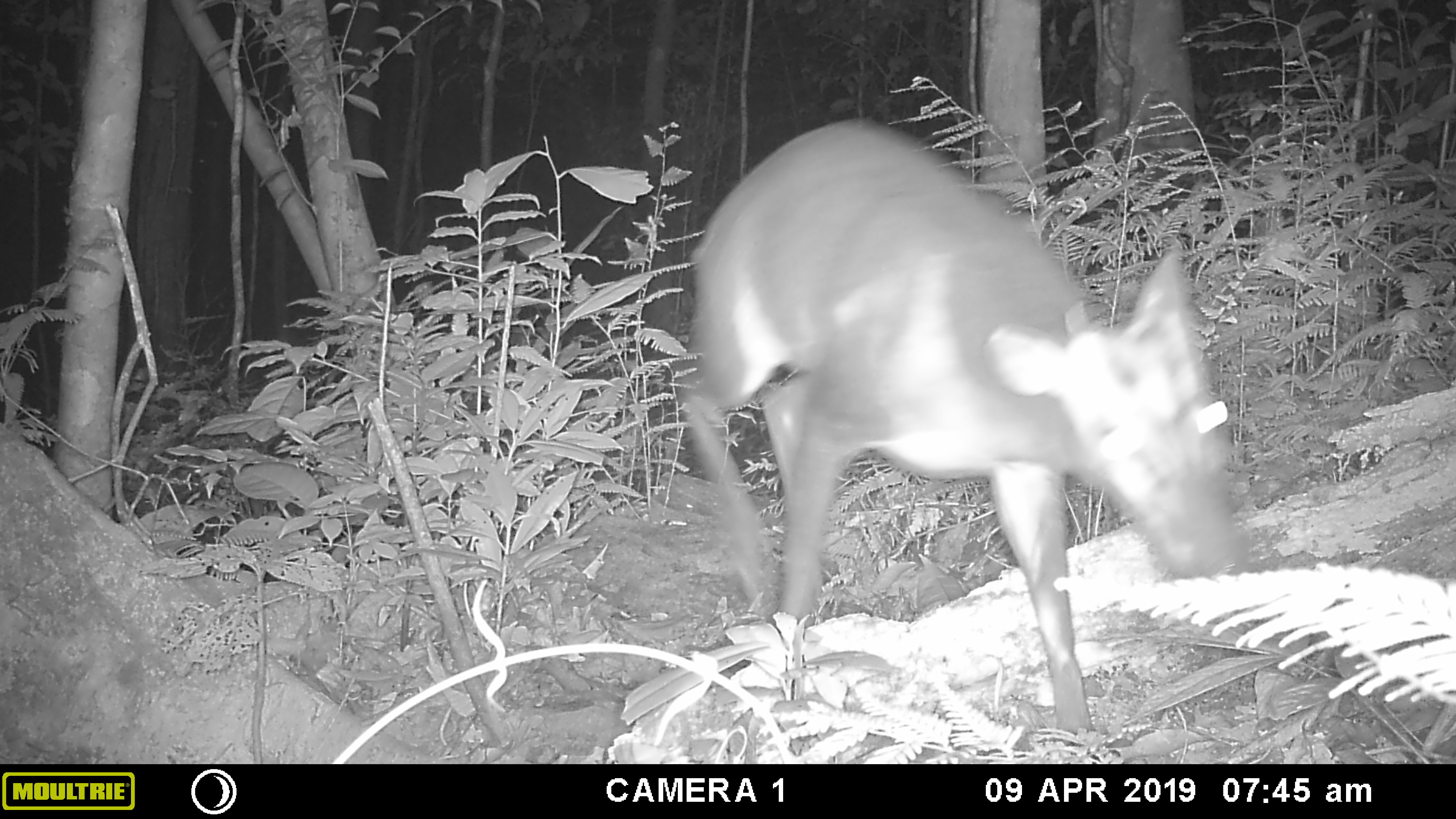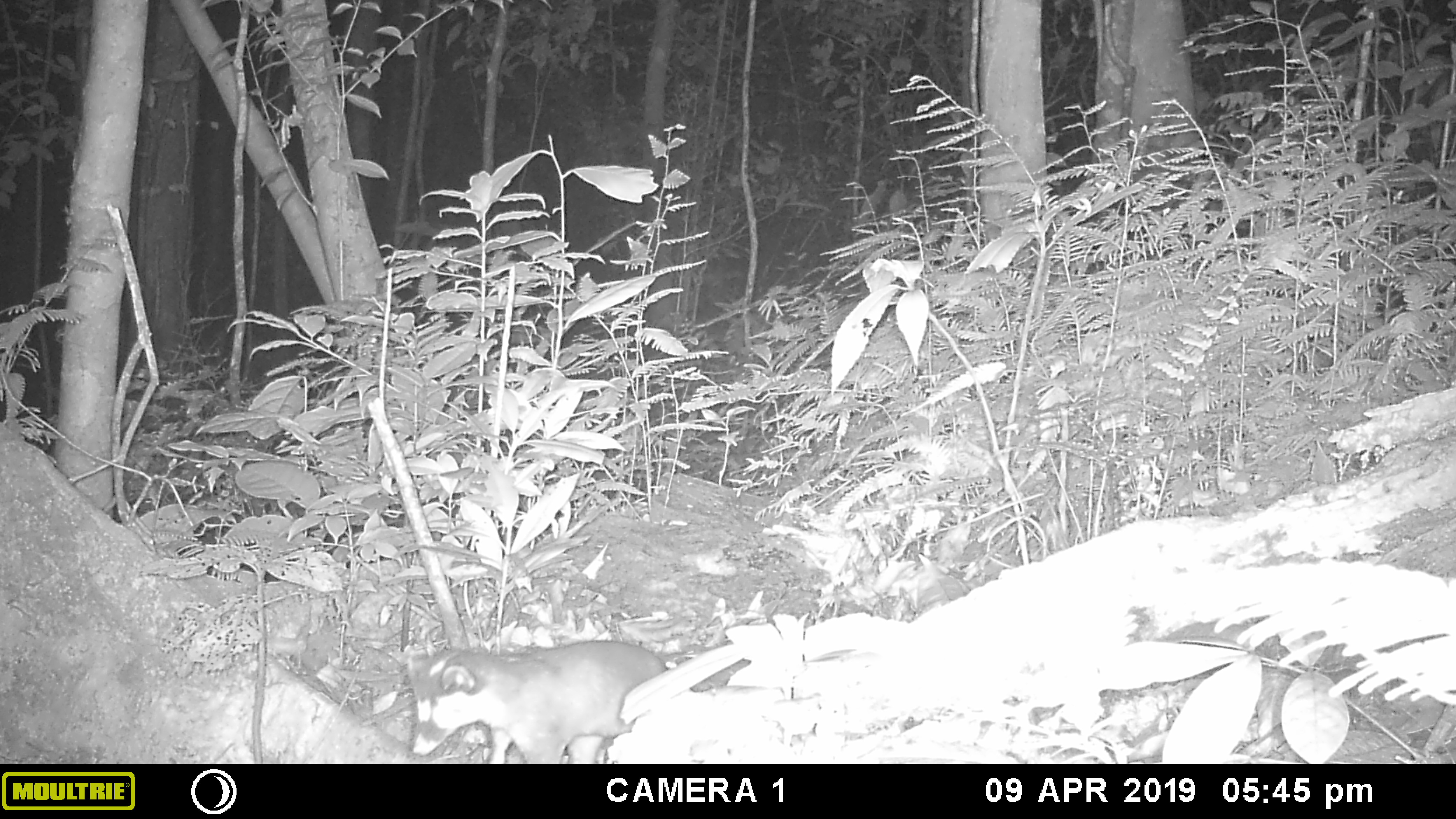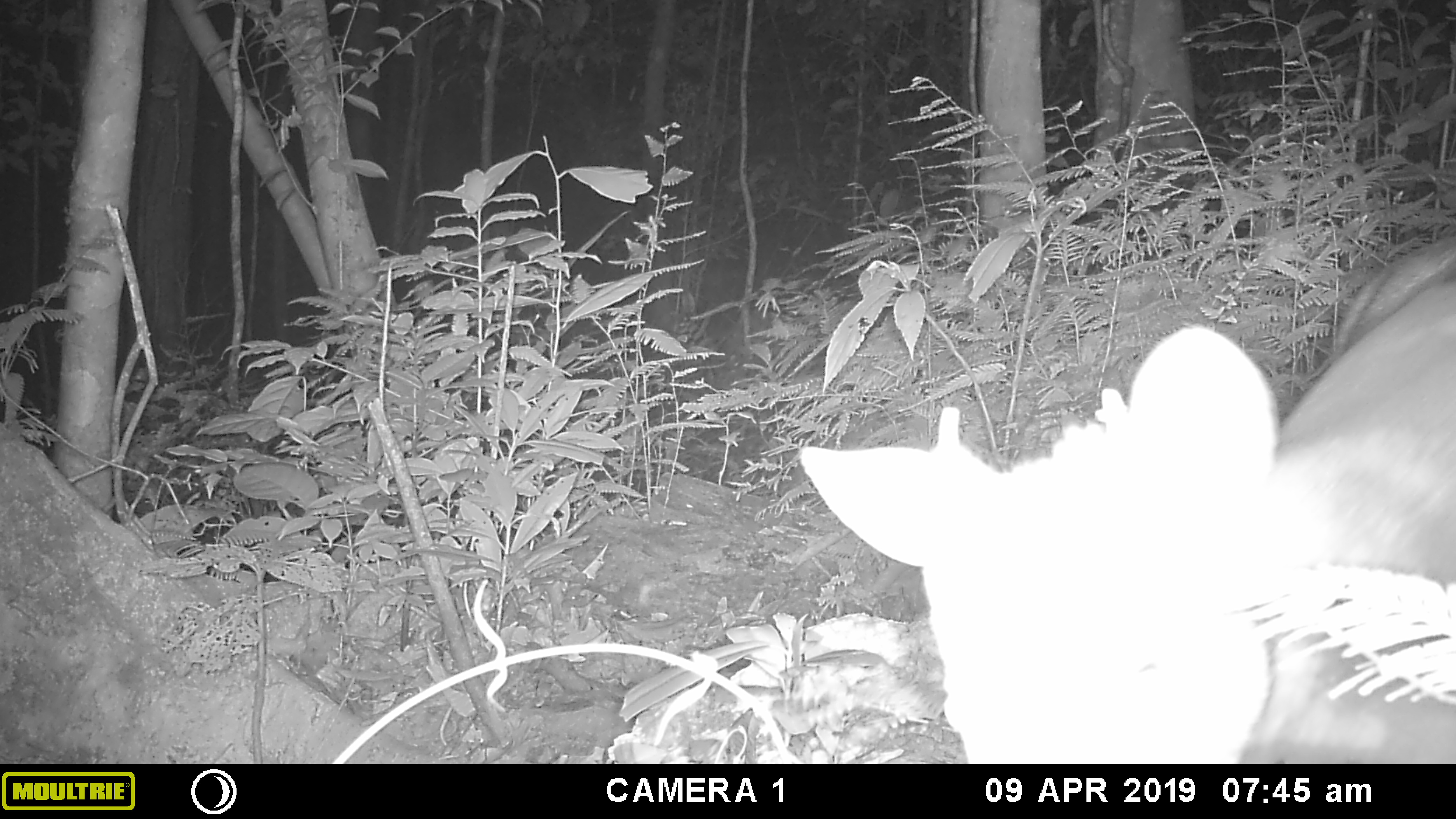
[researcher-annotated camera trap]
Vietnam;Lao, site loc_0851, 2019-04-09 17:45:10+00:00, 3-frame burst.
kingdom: Animalia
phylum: Chordata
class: Mammalia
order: Artiodactyla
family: Cervidae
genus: Muntiacus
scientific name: Muntiacus rooseveltorum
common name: roosevelt's muntjac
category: roosevelts muntjac group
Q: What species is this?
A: Roosevelts muntjac group (roosevelt's muntjac) (Muntiacus rooseveltorum).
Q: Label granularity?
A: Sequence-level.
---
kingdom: Animalia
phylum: Chordata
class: Mammalia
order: Carnivora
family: Mustelidae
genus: Melogale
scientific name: Melogale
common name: ferret badger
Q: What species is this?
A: Ferret badger (Melogale).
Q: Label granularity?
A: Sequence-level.